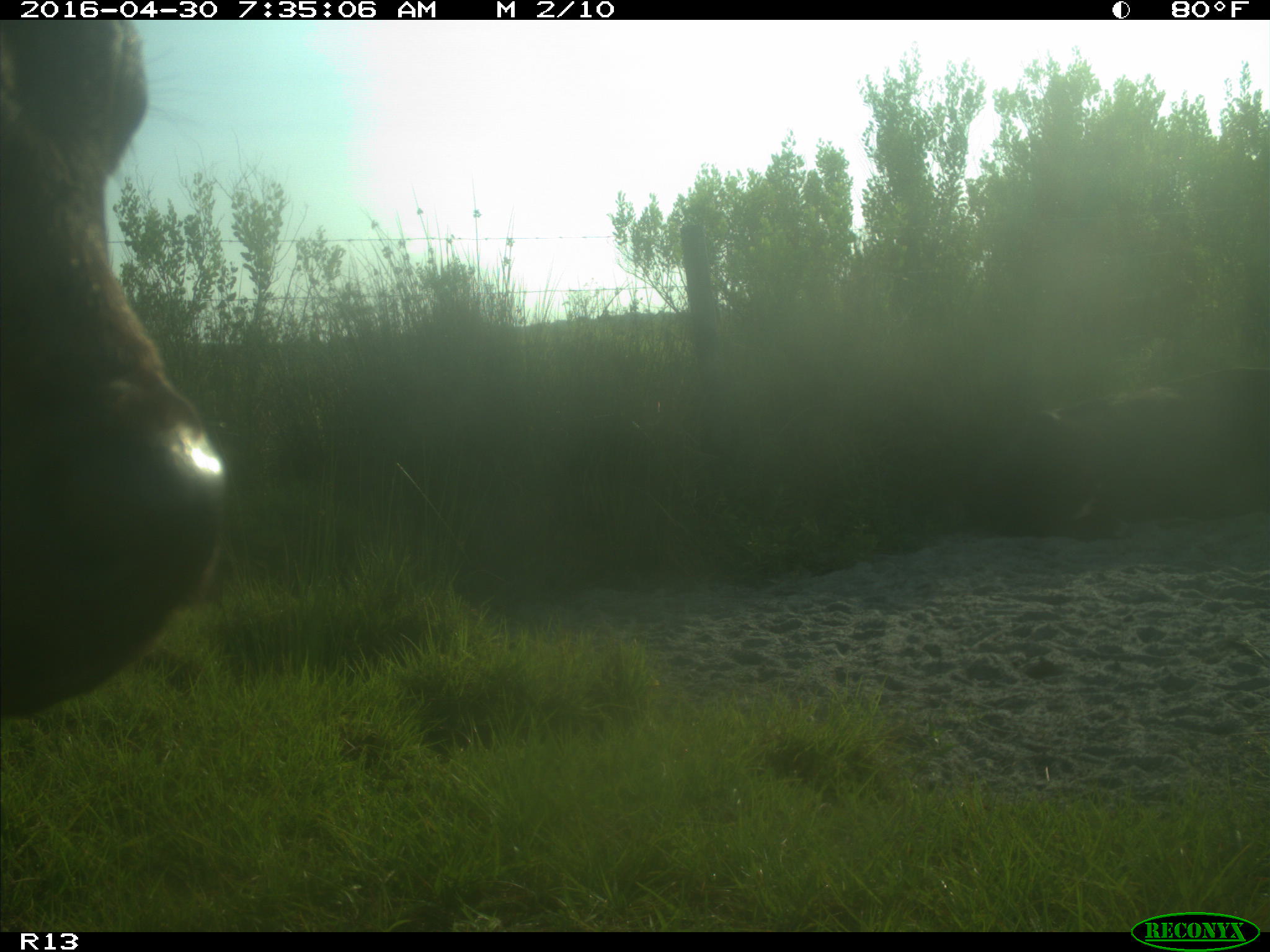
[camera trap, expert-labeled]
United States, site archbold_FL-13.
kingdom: Animalia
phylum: Chordata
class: Mammalia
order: Artiodactyla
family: Bovidae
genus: Bos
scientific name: Bos taurus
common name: domestic cow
Bos taurus (domestic cow).